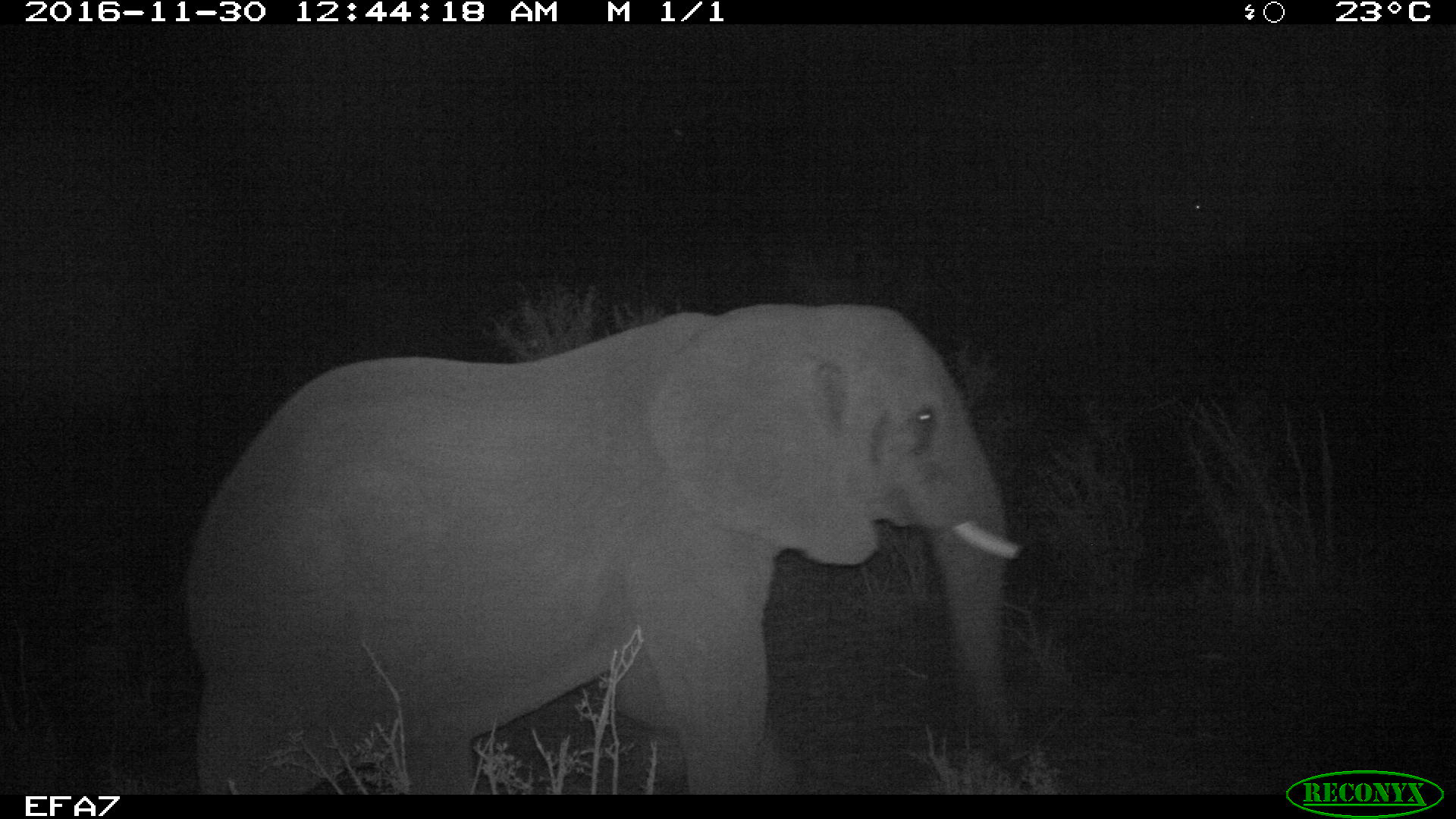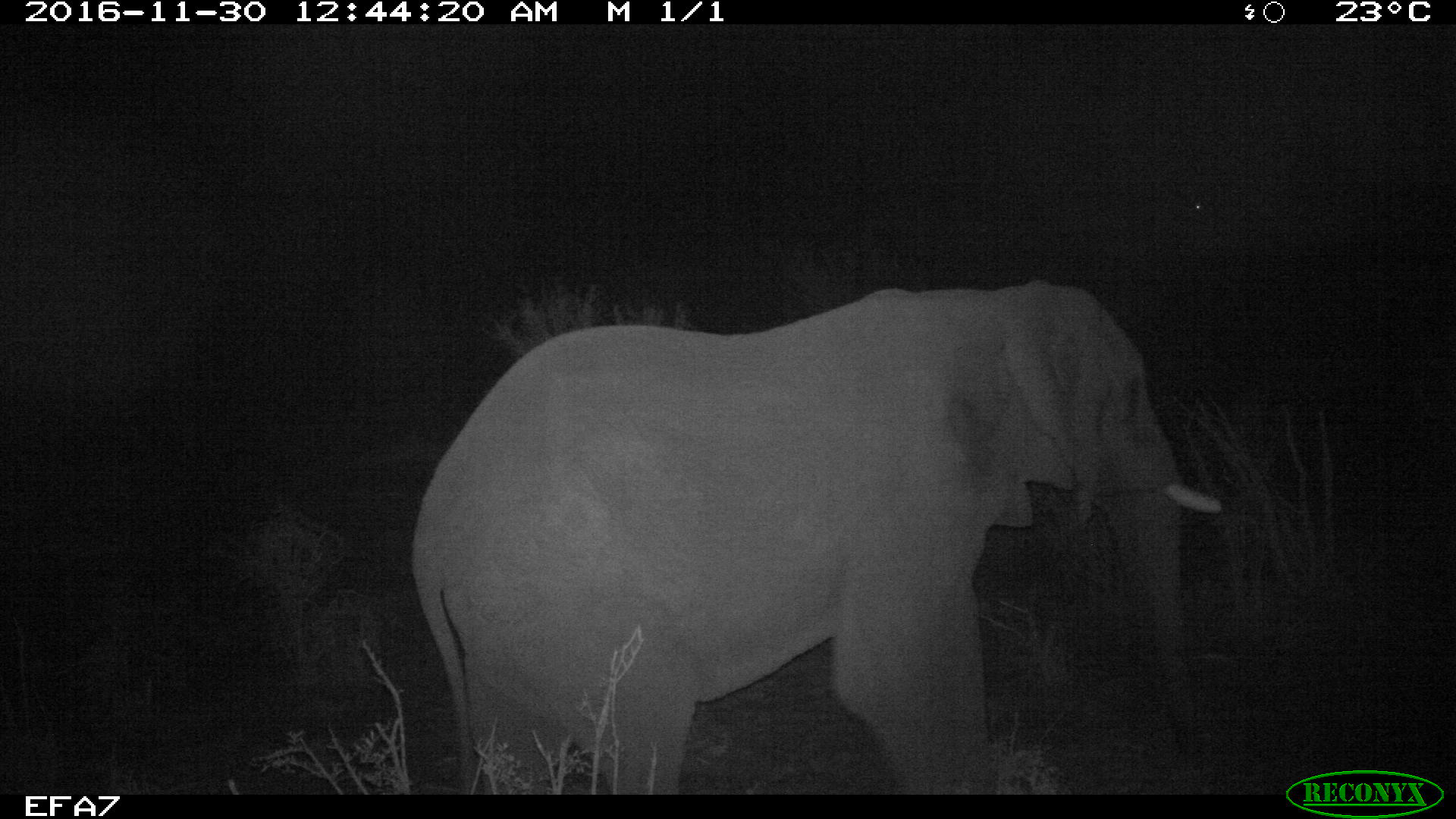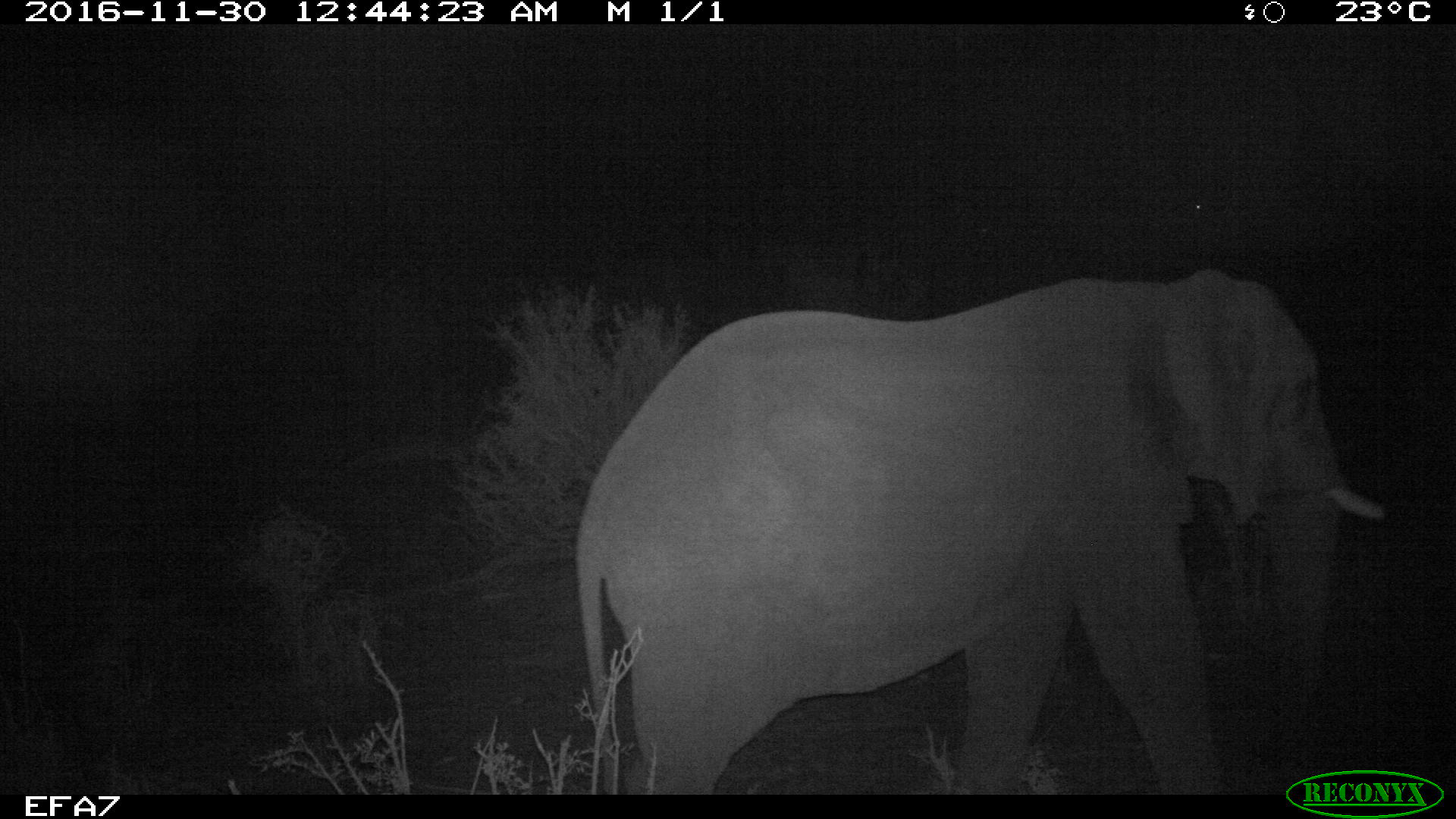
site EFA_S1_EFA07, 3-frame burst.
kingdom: Animalia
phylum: Chordata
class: Mammalia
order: Proboscidea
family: Elephantidae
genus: Loxodonta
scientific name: Loxodonta africana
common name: african bush elephant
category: elephant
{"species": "elephant (african bush elephant) (Loxodonta africana)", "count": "1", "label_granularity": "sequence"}